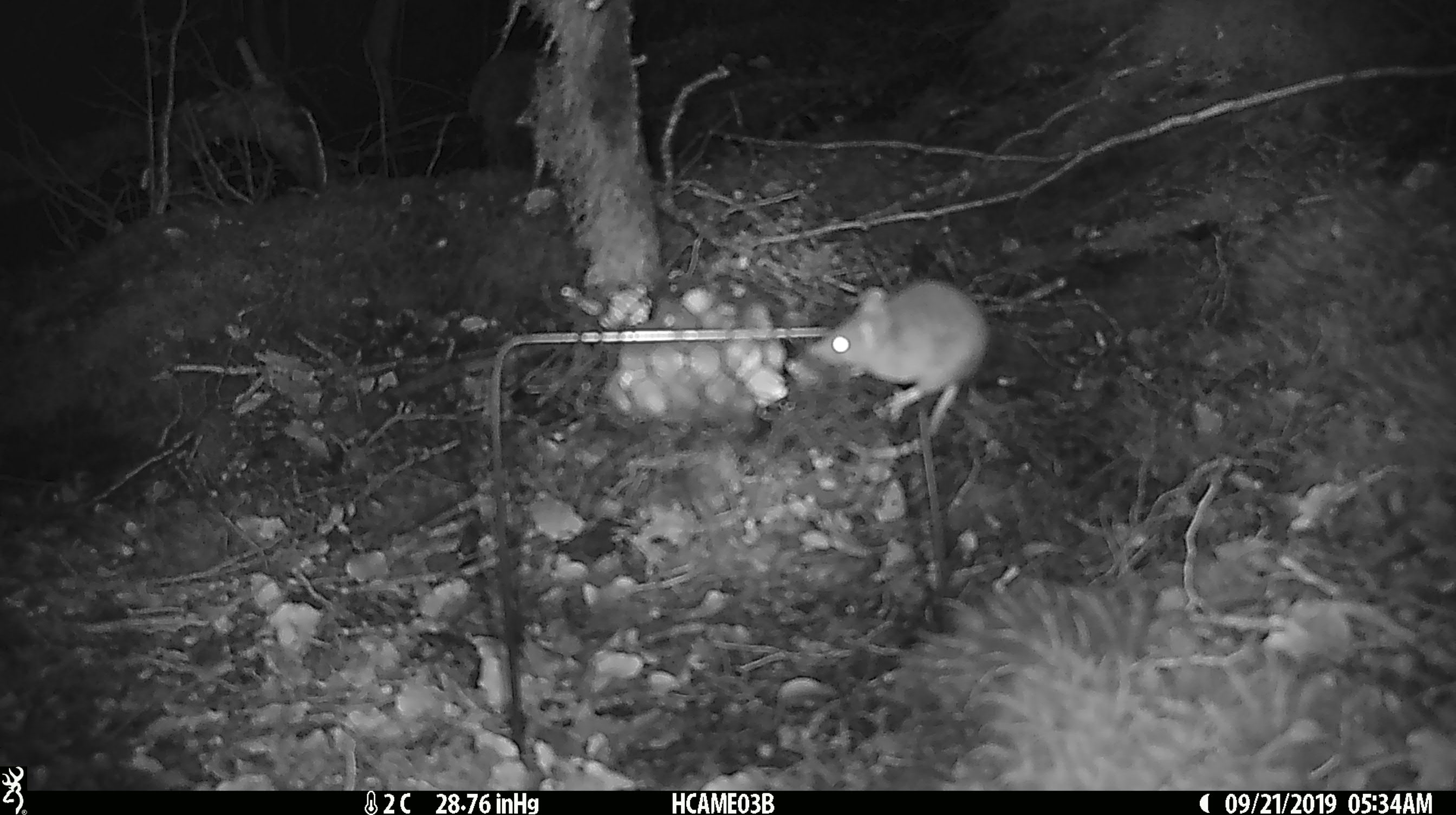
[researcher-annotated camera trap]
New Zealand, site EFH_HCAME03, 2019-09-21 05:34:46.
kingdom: Animalia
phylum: Chordata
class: Mammalia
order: Rodentia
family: Muridae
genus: Mus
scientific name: Mus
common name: mouse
Mouse (Mus).